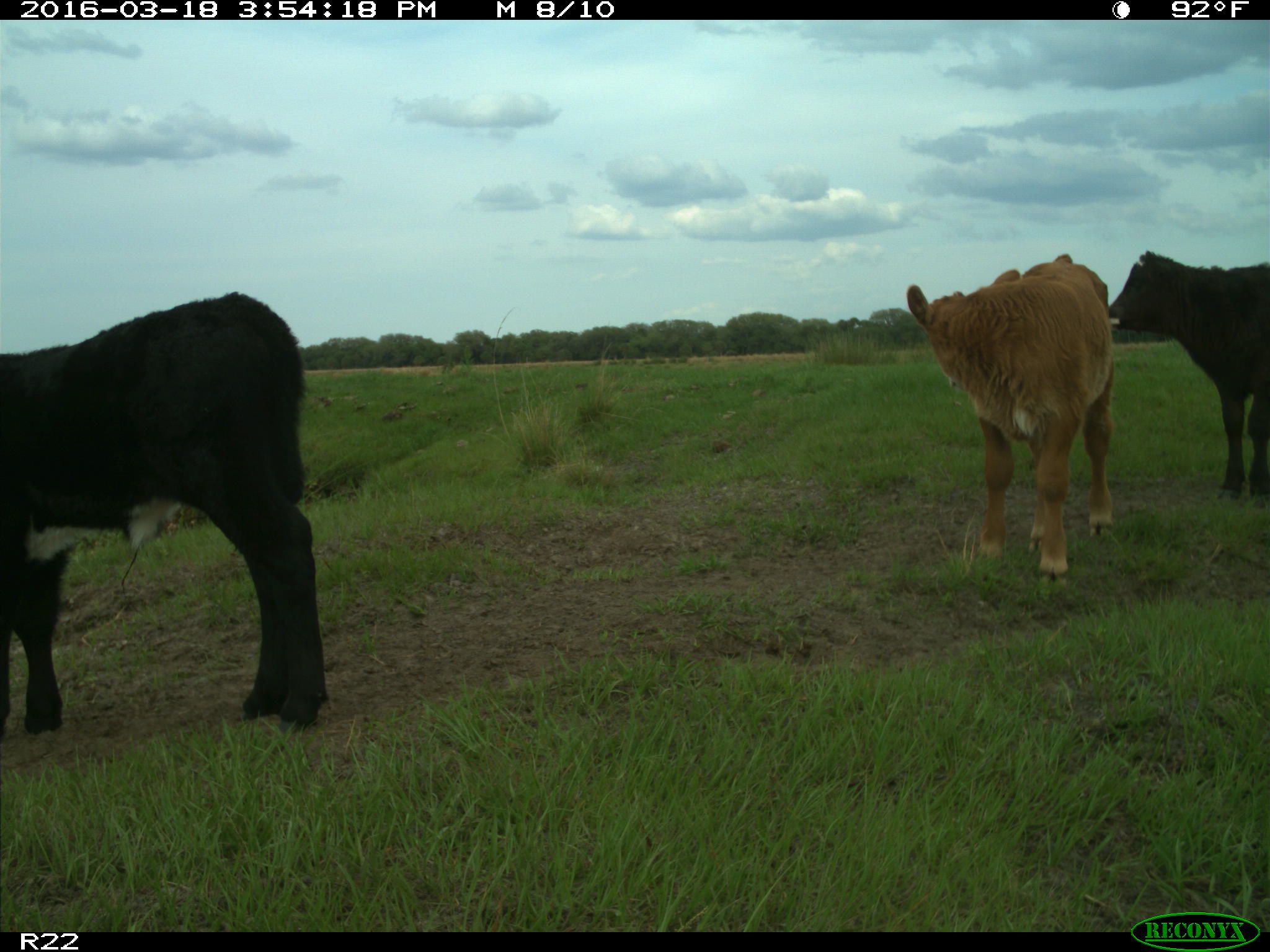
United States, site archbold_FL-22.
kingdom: Animalia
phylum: Chordata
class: Mammalia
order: Artiodactyla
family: Bovidae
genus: Bos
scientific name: Bos taurus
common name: domestic cow